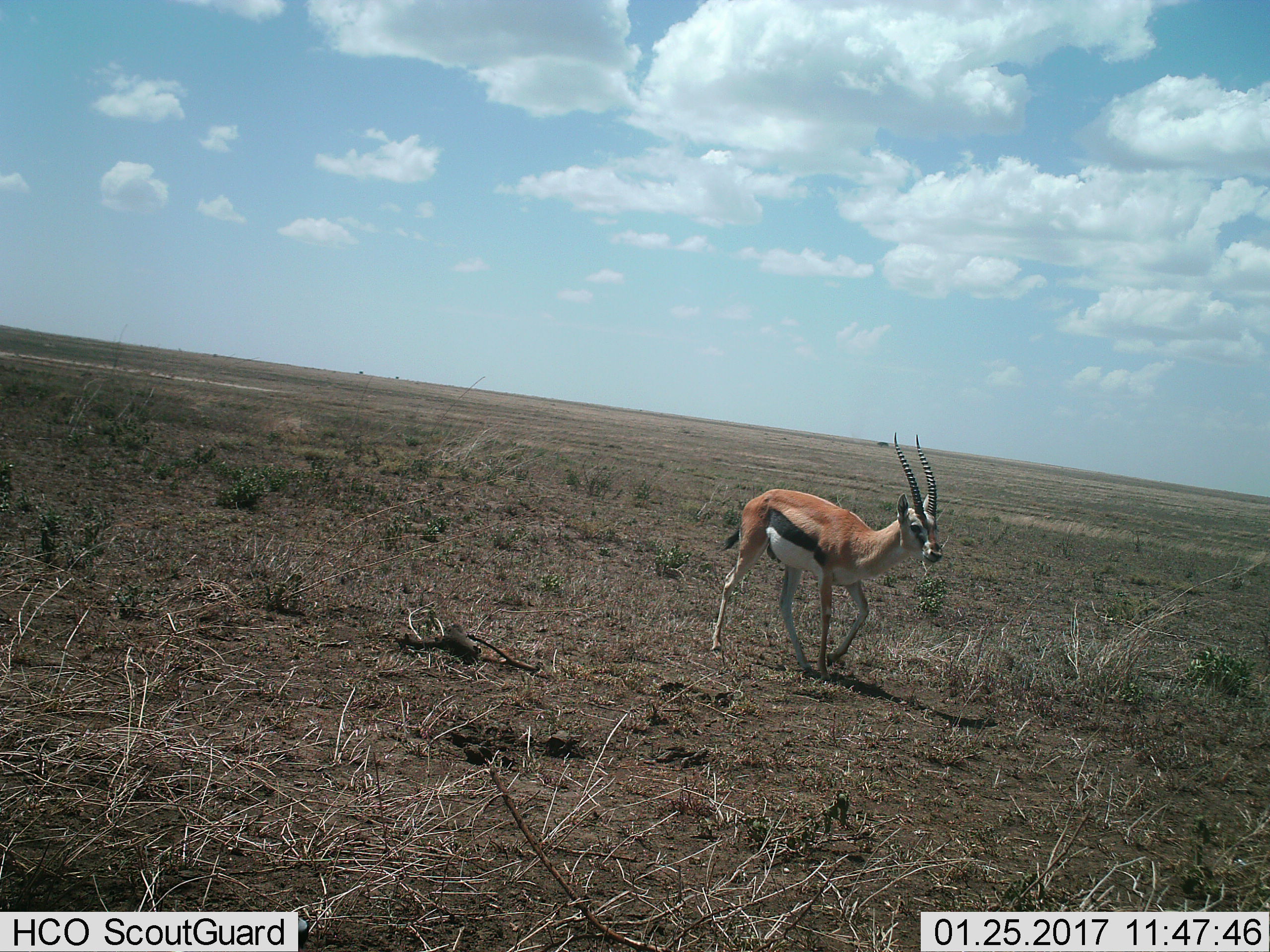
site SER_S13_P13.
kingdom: Animalia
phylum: Chordata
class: Mammalia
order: Artiodactyla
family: Bovidae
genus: Eudorcas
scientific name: Eudorcas thomsonii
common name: thomson's gazelle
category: gazellethomsons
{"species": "gazellethomsons (thomson's gazelle) (Eudorcas thomsonii)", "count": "1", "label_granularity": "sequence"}